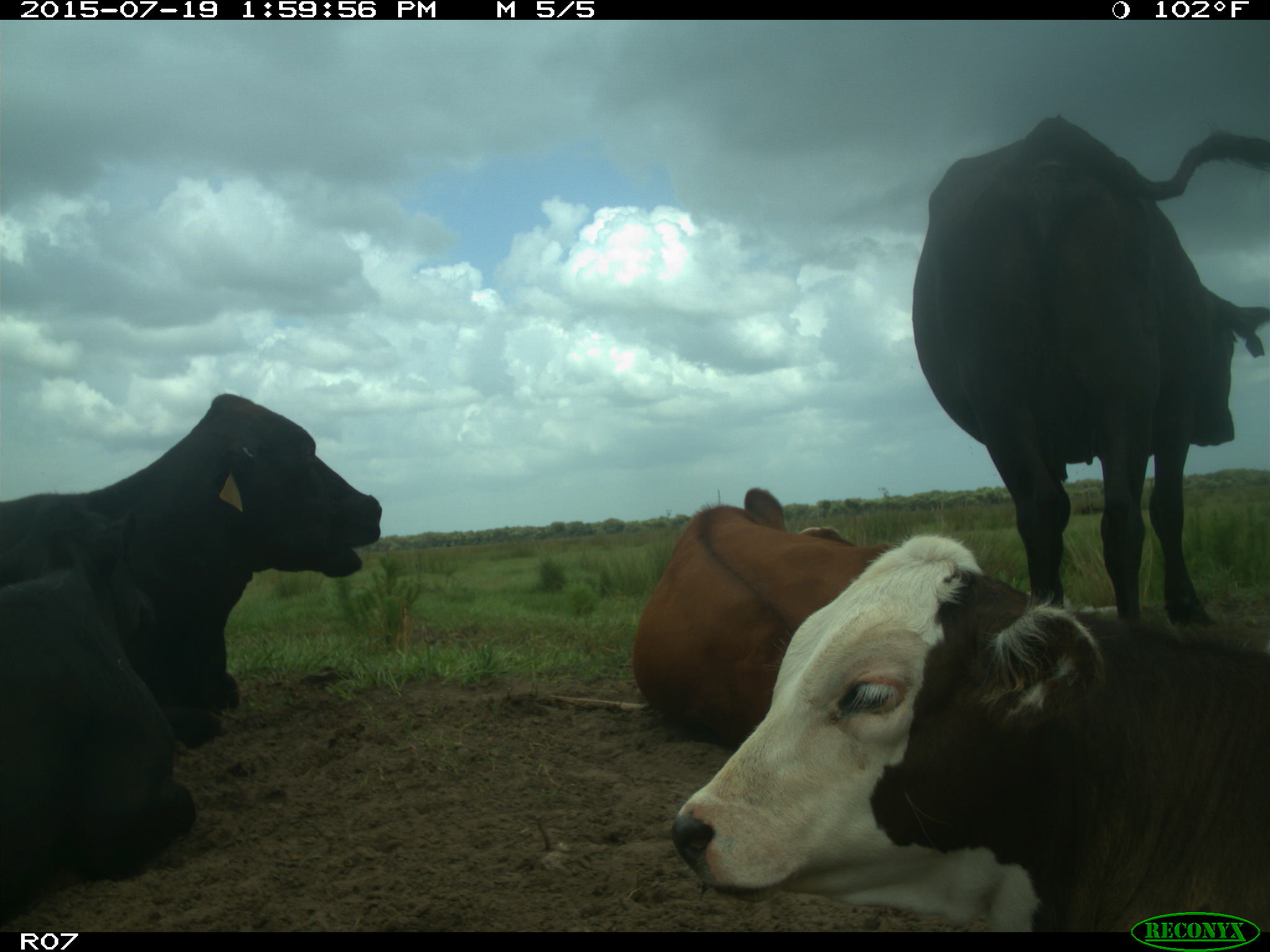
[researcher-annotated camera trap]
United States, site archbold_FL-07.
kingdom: Animalia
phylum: Chordata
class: Mammalia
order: Artiodactyla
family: Bovidae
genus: Bos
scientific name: Bos taurus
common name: domestic cow